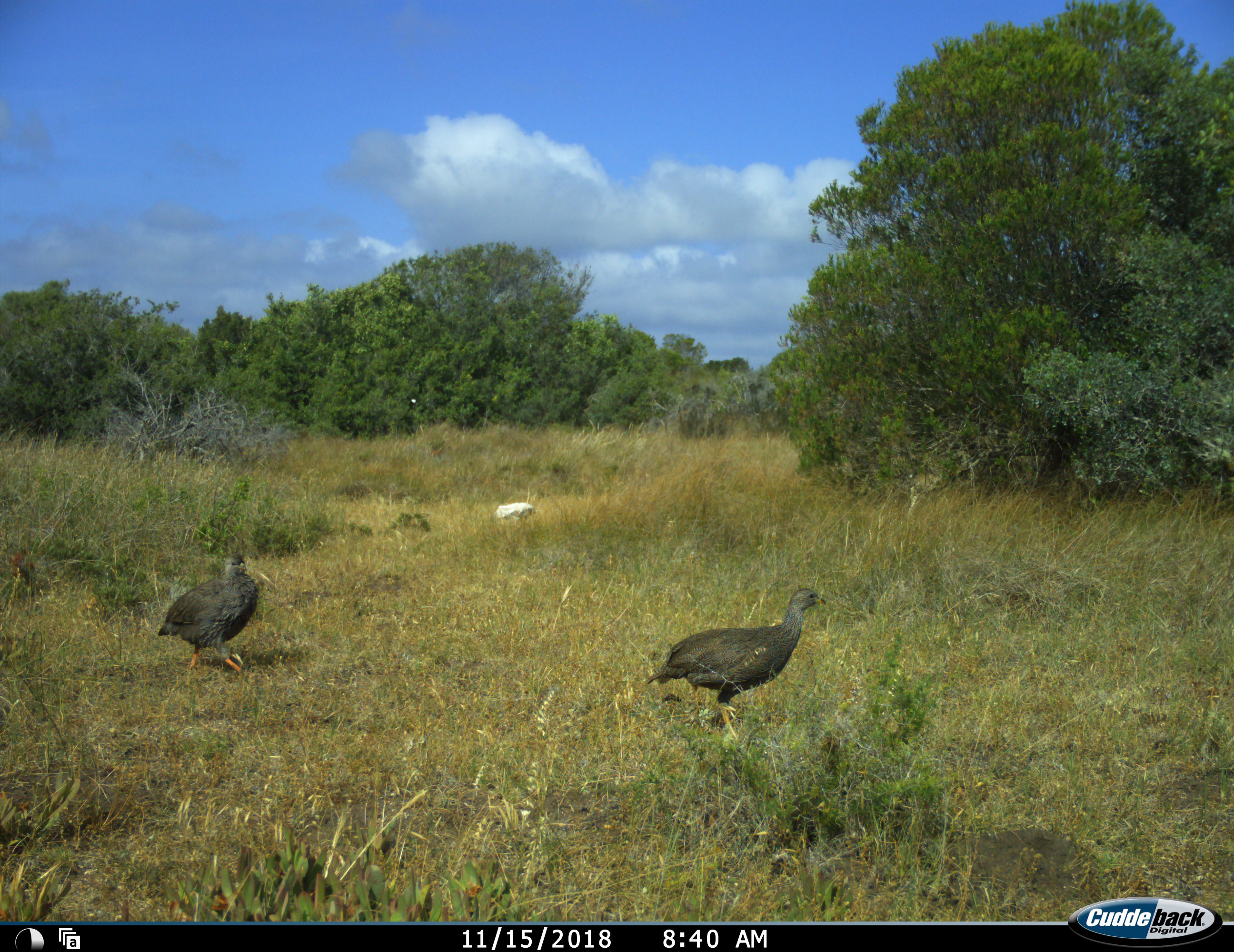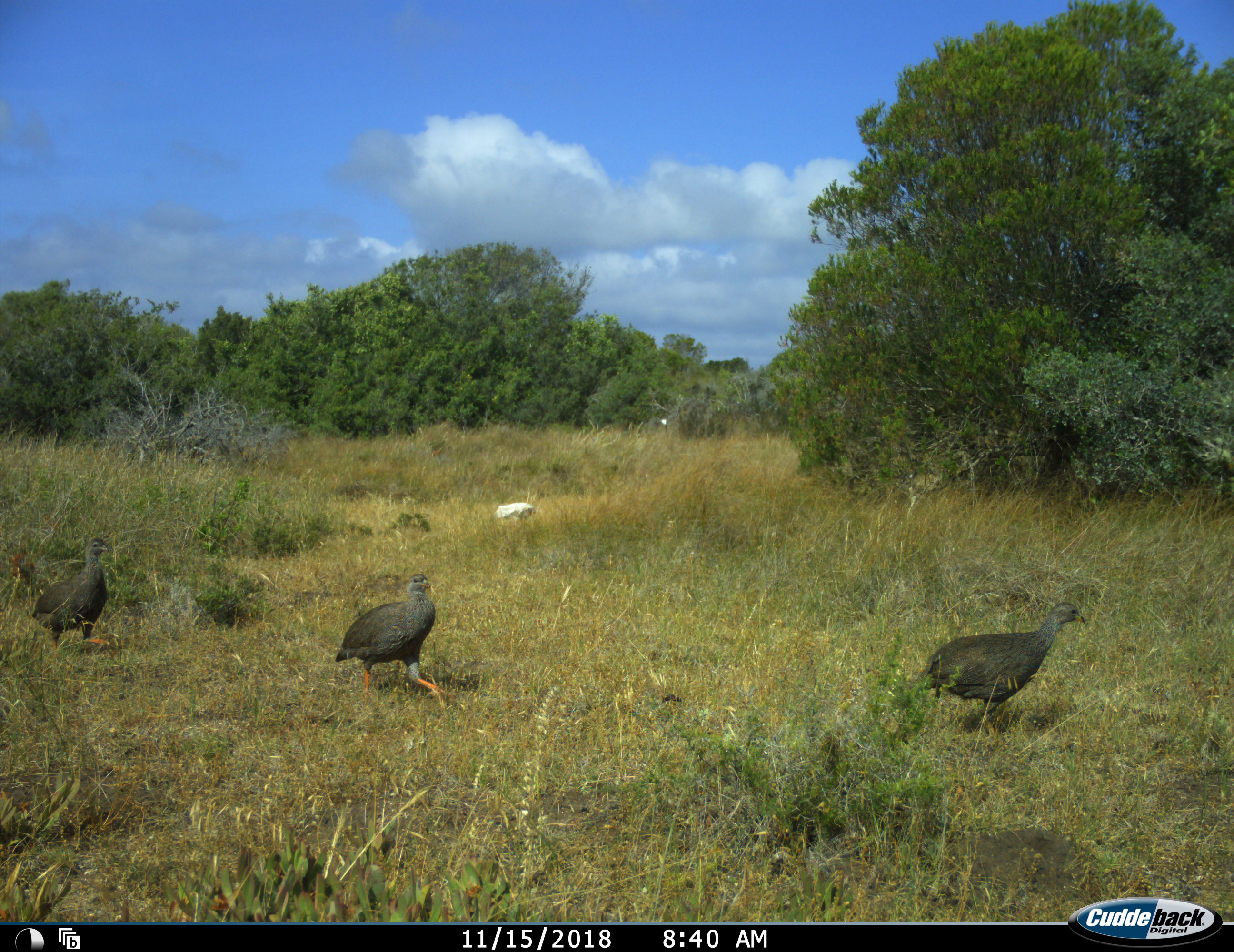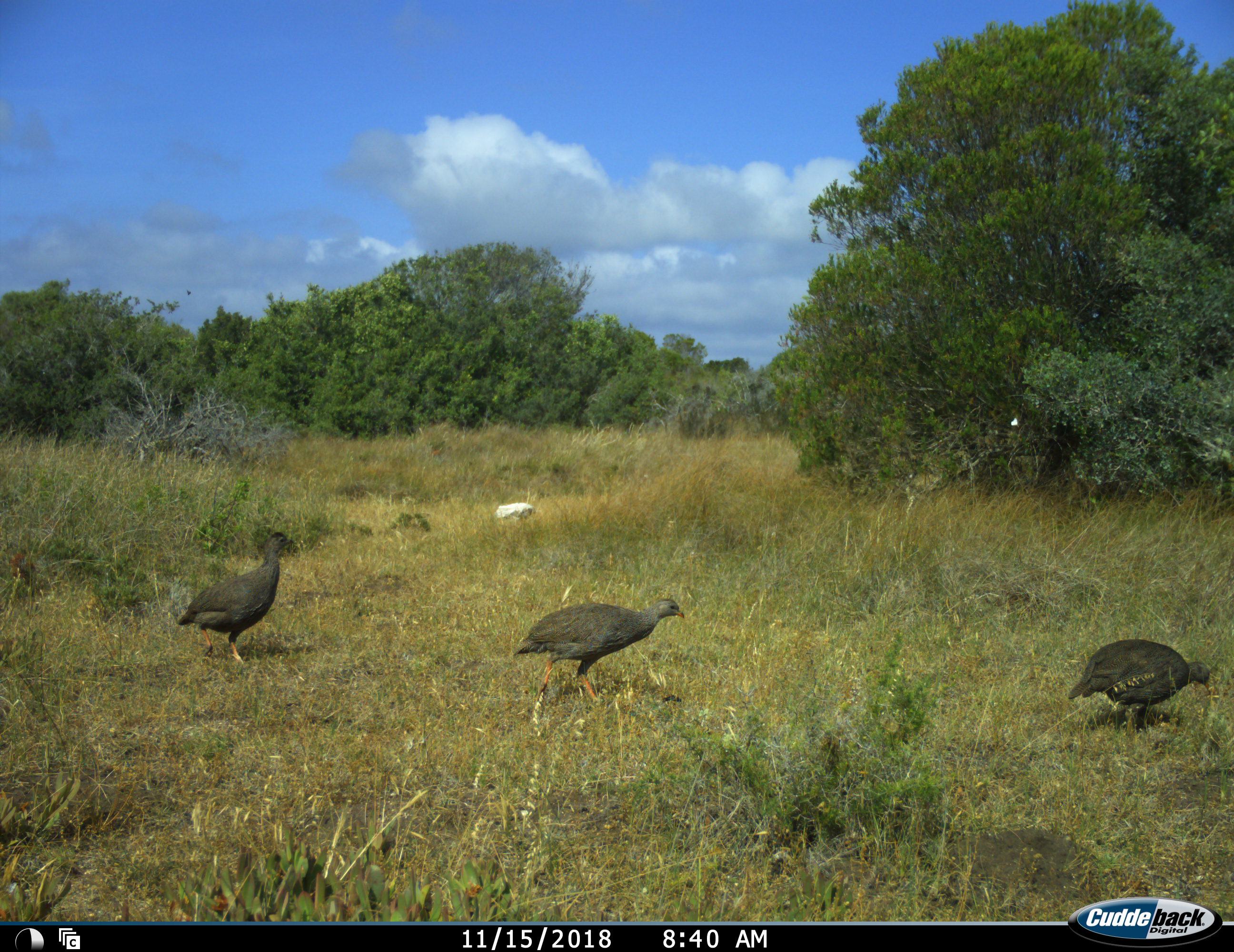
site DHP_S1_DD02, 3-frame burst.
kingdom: Animalia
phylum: Chordata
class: Aves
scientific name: Aves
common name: bird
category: birdother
Birdother (bird) (Aves), count 3. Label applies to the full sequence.